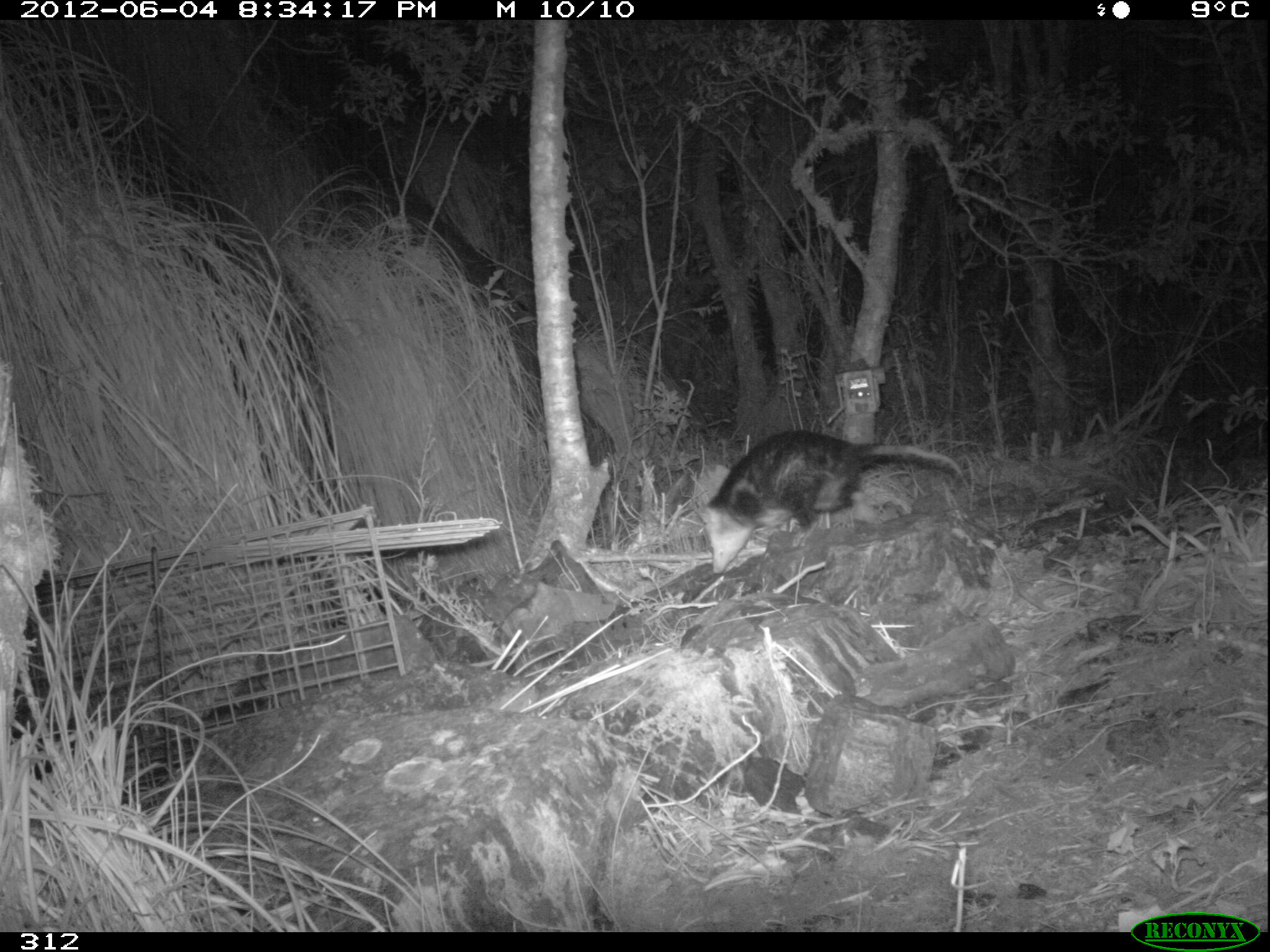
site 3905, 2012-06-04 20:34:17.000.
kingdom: Animalia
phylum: Chordata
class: Mammalia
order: Didelphimorphia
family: Didelphidae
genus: Didelphis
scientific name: Didelphis pernigra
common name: andean white-eared opossum